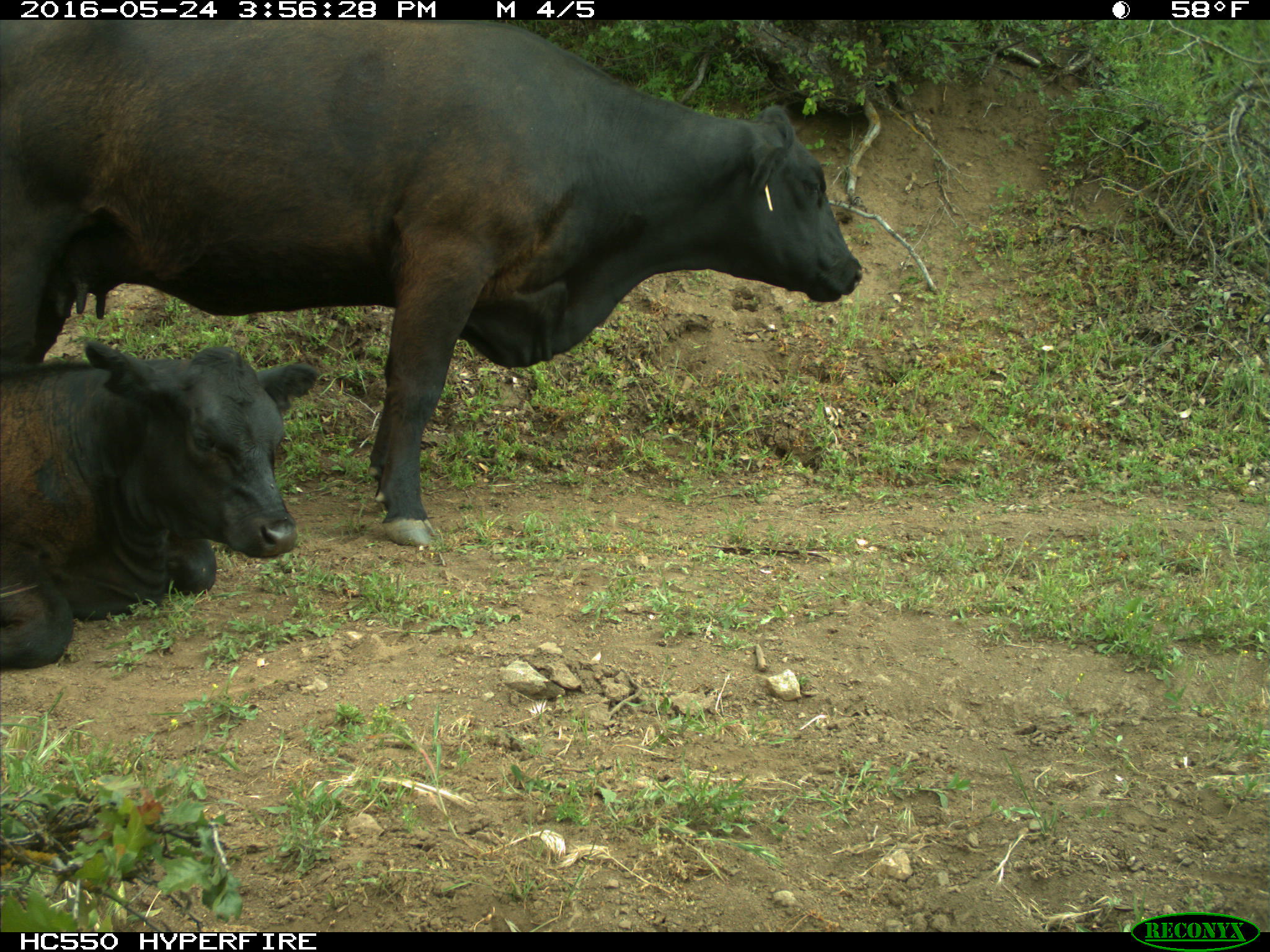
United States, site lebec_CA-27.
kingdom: Animalia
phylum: Chordata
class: Mammalia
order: Artiodactyla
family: Bovidae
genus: Bos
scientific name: Bos taurus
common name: domestic cow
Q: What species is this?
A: Bos taurus (domestic cow).